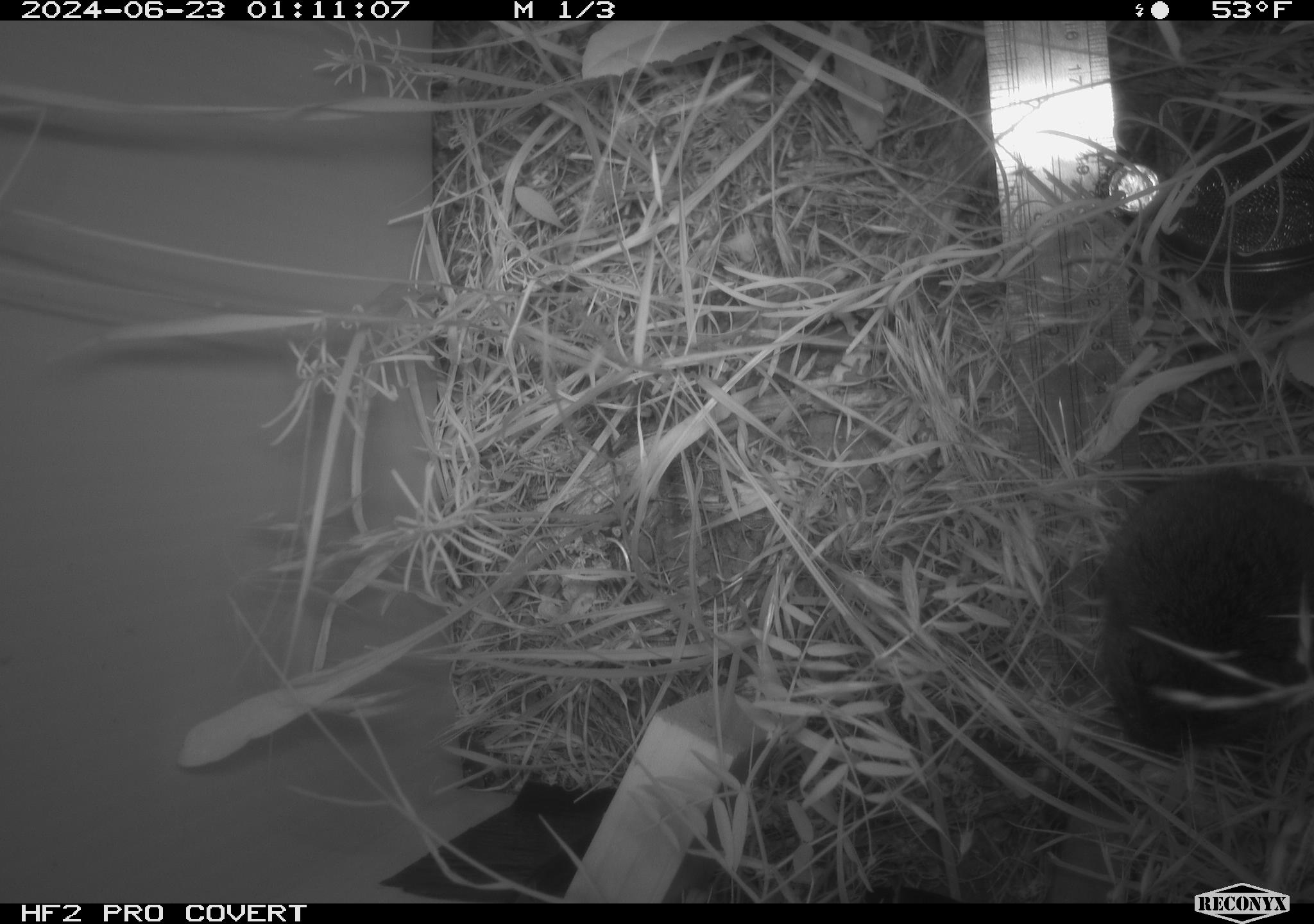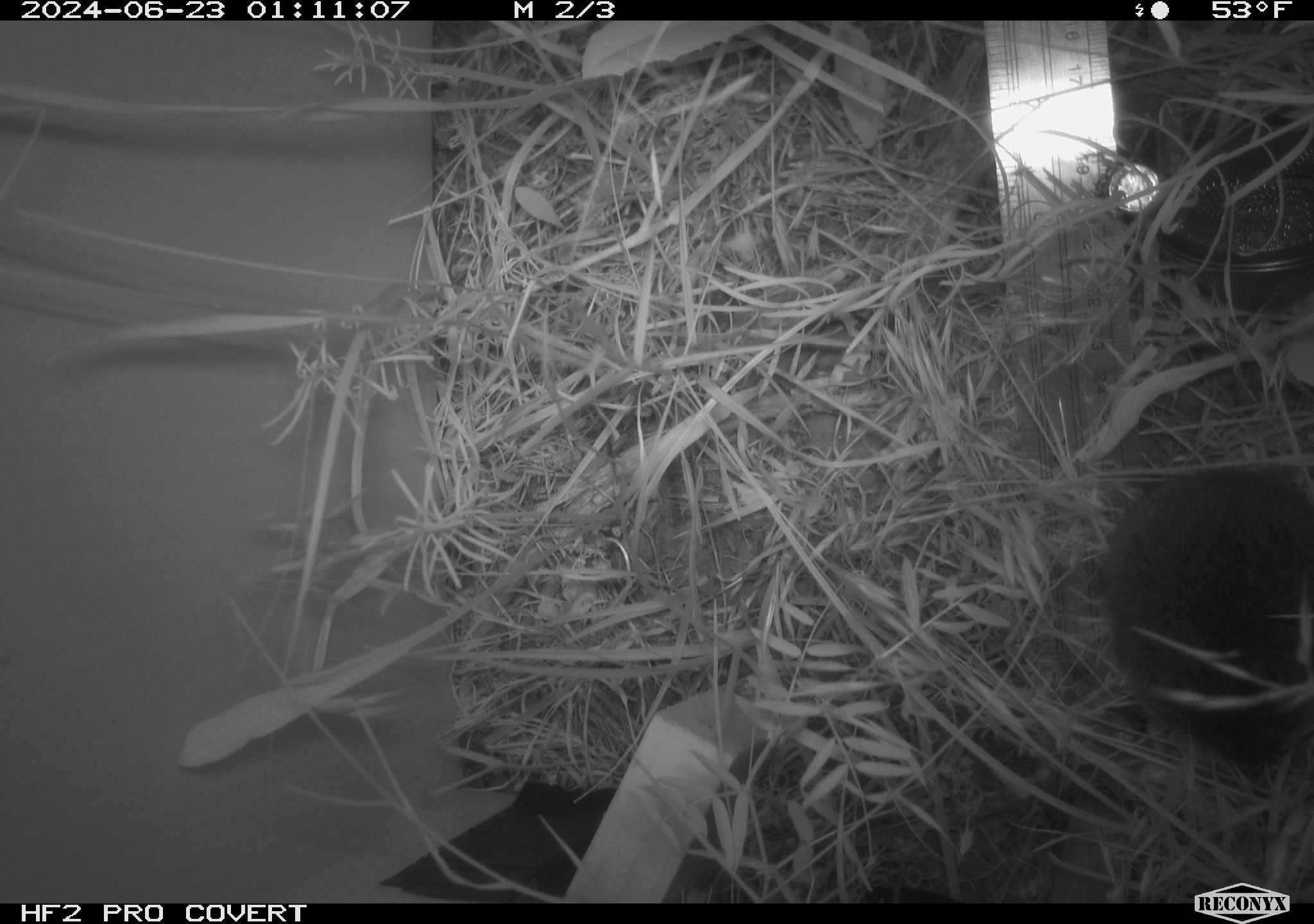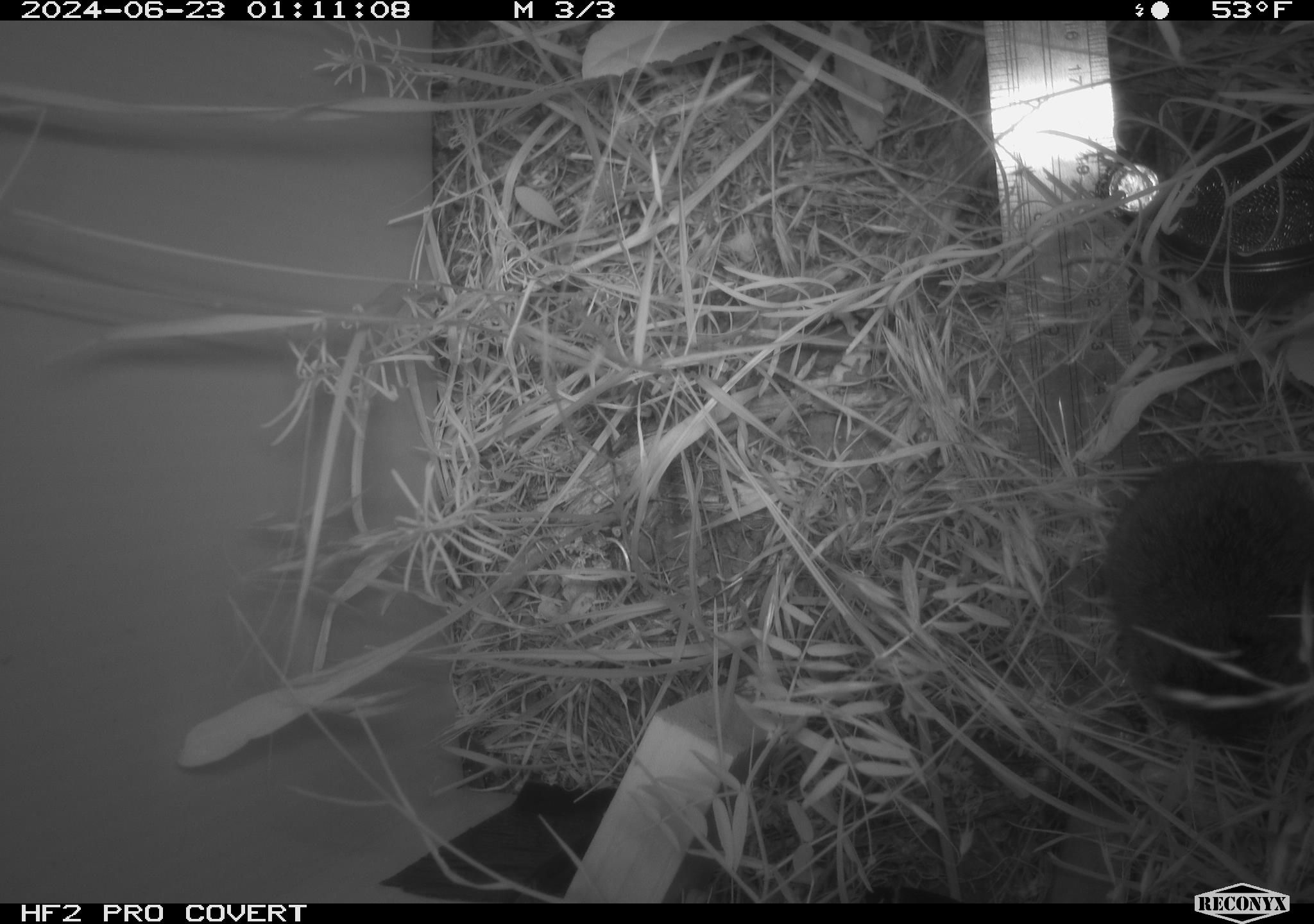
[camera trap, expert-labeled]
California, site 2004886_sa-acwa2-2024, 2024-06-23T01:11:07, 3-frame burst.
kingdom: Animalia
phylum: Chordata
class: Mammalia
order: Rodentia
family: Cricetidae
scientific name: Cricetidae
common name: hamsters, voles, lemmings, and allies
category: cricetidae family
Cricetidae family (hamsters, voles, lemmings, and allies) (Cricetidae).